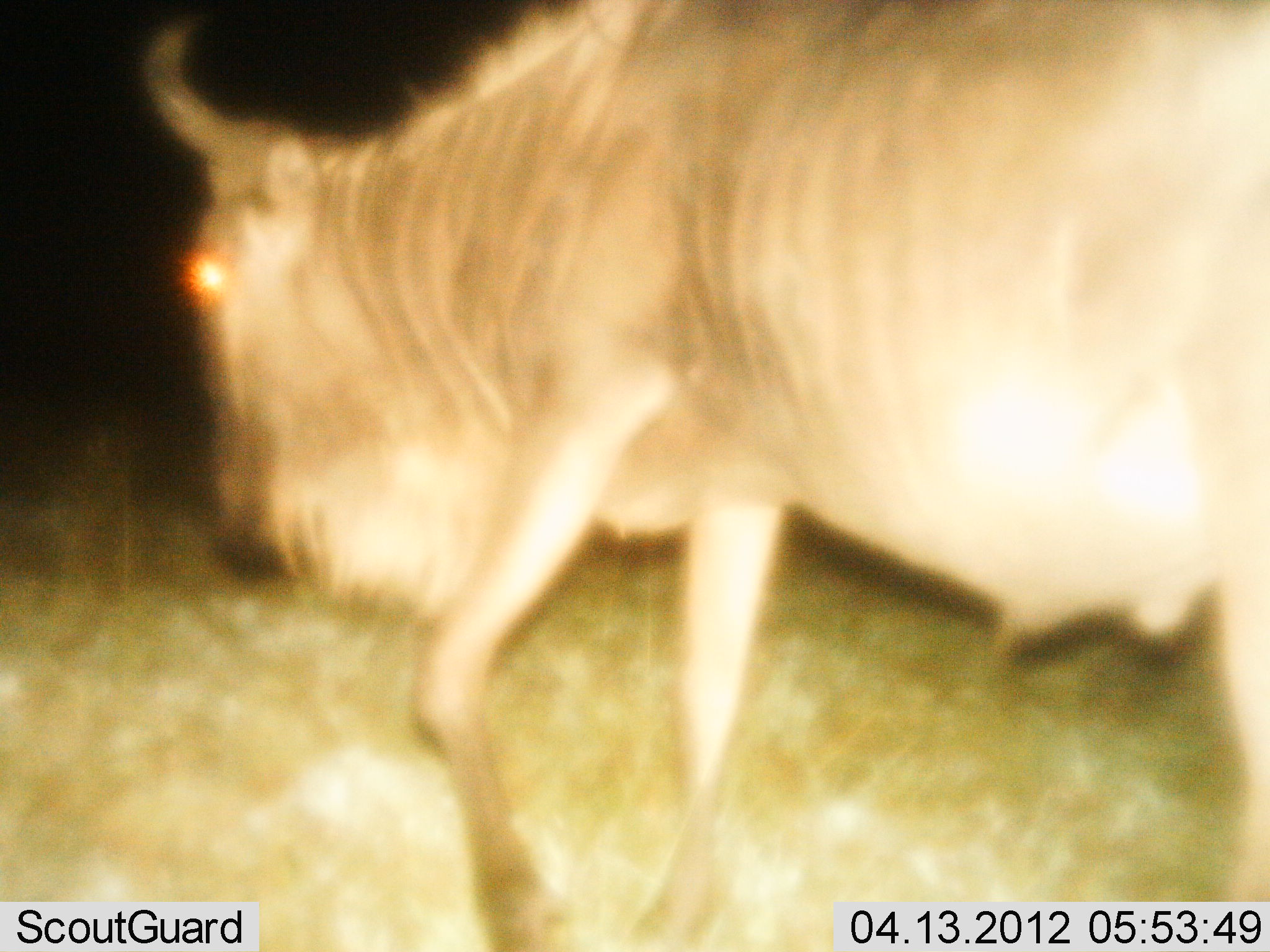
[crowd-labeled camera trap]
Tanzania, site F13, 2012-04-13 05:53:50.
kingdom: Animalia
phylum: Chordata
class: Mammalia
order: Artiodactyla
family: Bovidae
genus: Connochaetes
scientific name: Connochaetes taurinus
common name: blue wildebeest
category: wildebeest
Wildebeest (blue wildebeest) (Connochaetes taurinus), count 1. Behavior (volunteer vote fractions): standing 20%, resting 0%, moving 87%, interacting 0%. Young present (vote fraction): 0%. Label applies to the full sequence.